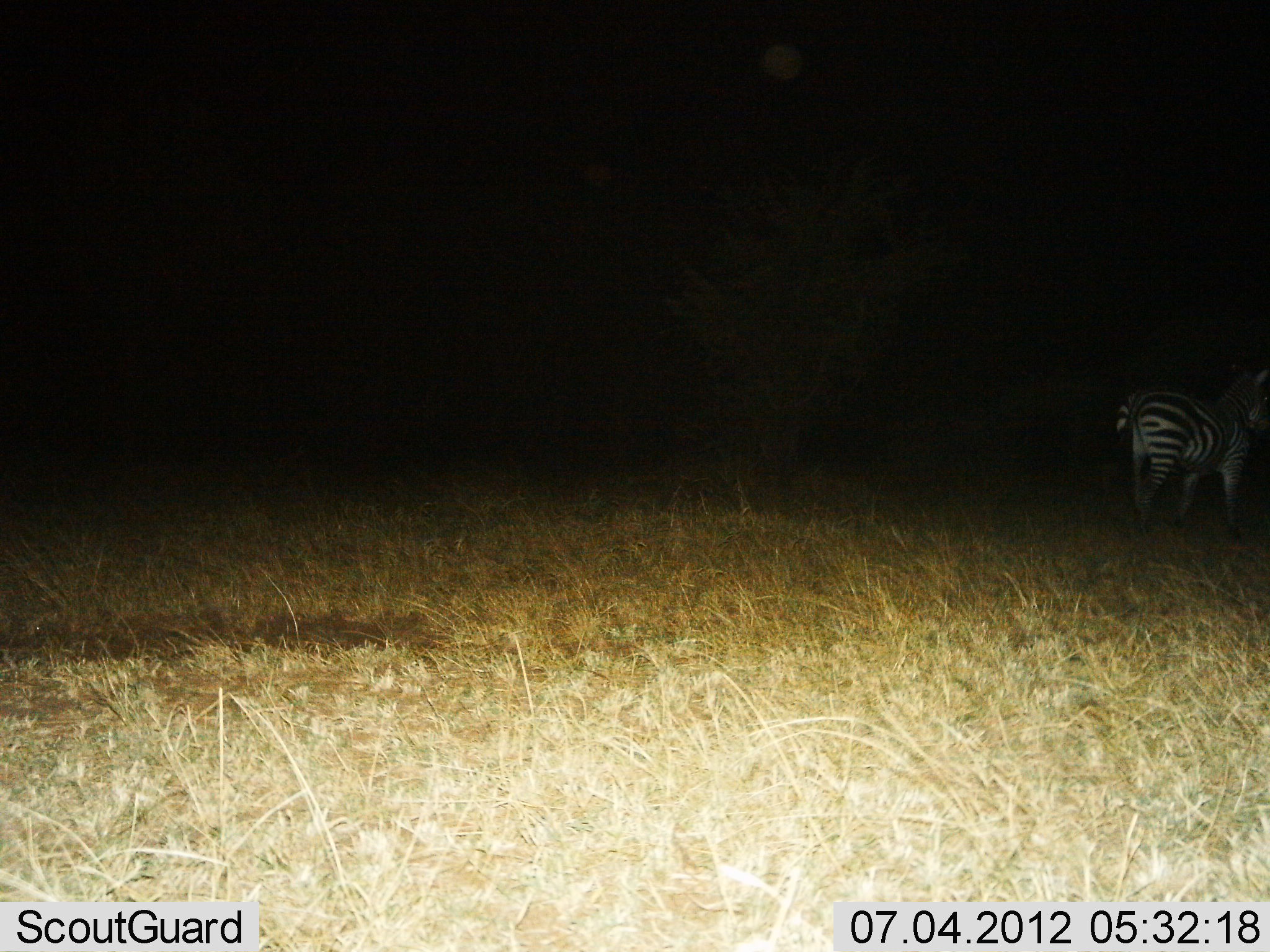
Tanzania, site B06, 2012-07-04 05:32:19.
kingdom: Animalia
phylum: Chordata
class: Mammalia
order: Perissodactyla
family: Equidae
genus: Equus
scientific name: Equus quagga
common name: plains zebra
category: zebra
Zebra (plains zebra) (Equus quagga), count 1. Behavior (volunteer vote fractions): standing 80%, resting 0%, moving 20%, interacting 0%. Young present (vote fraction): 0%. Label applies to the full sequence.